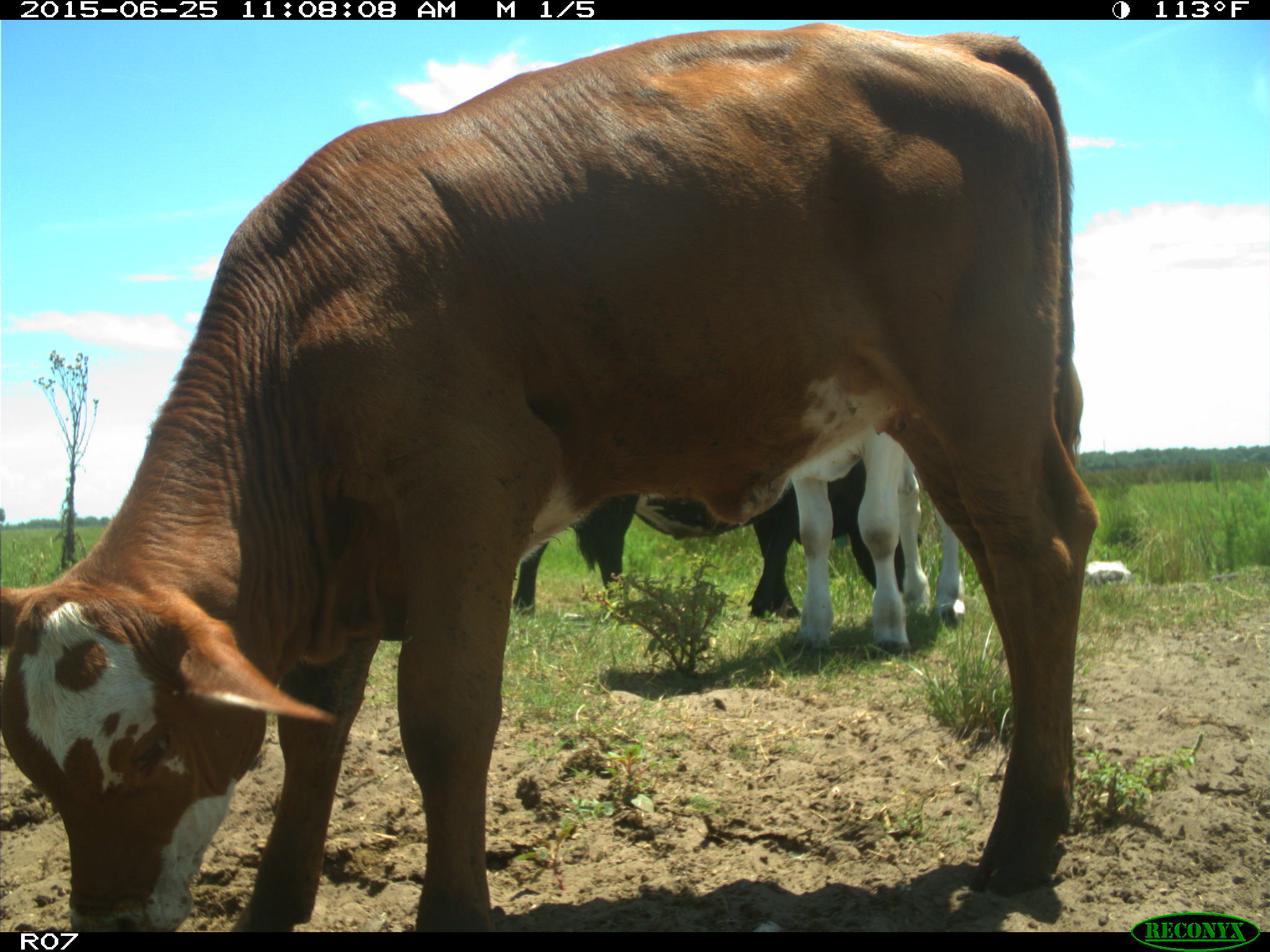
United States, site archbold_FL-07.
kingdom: Animalia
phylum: Chordata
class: Mammalia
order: Artiodactyla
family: Bovidae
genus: Bos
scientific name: Bos taurus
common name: domestic cow